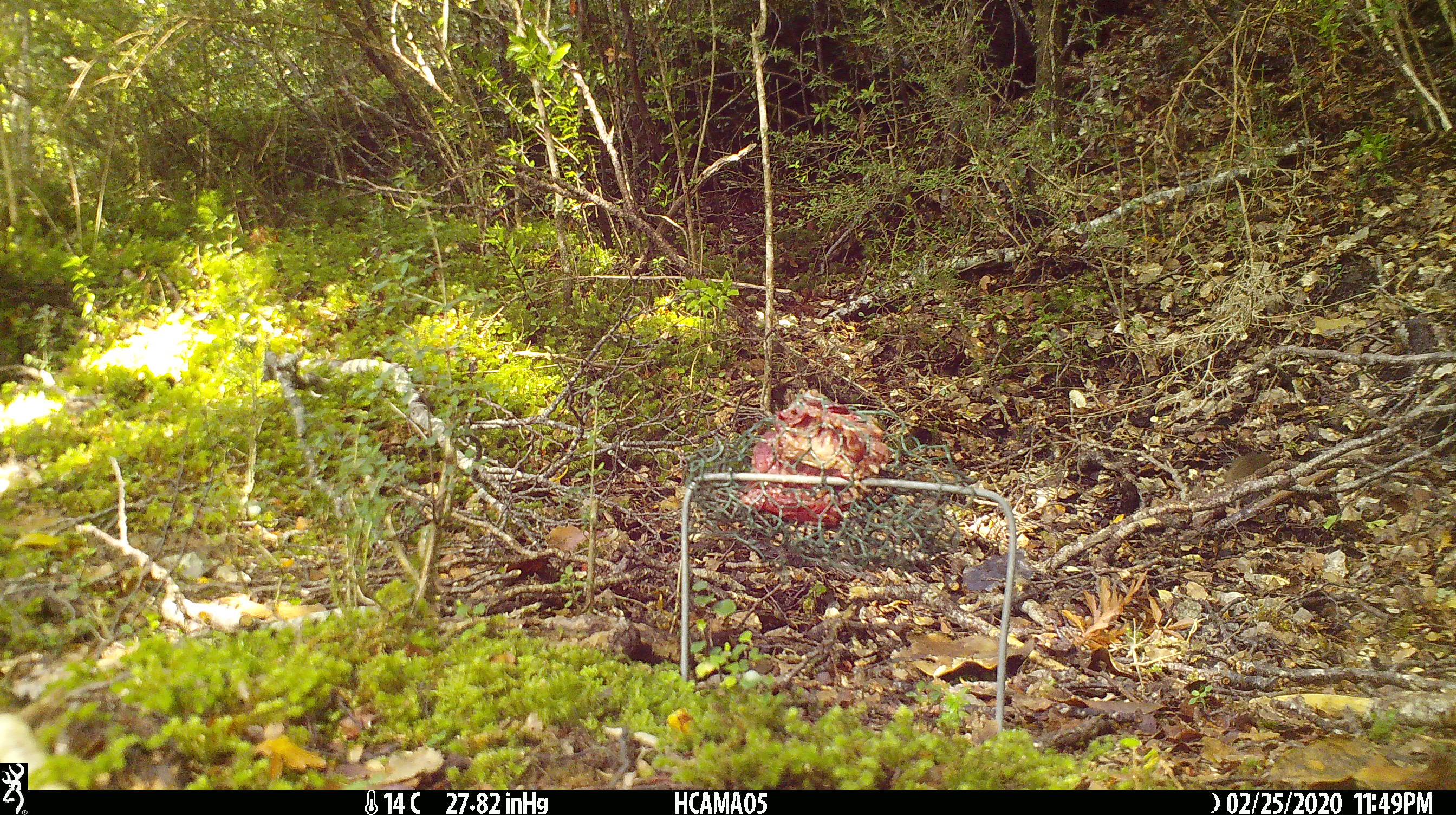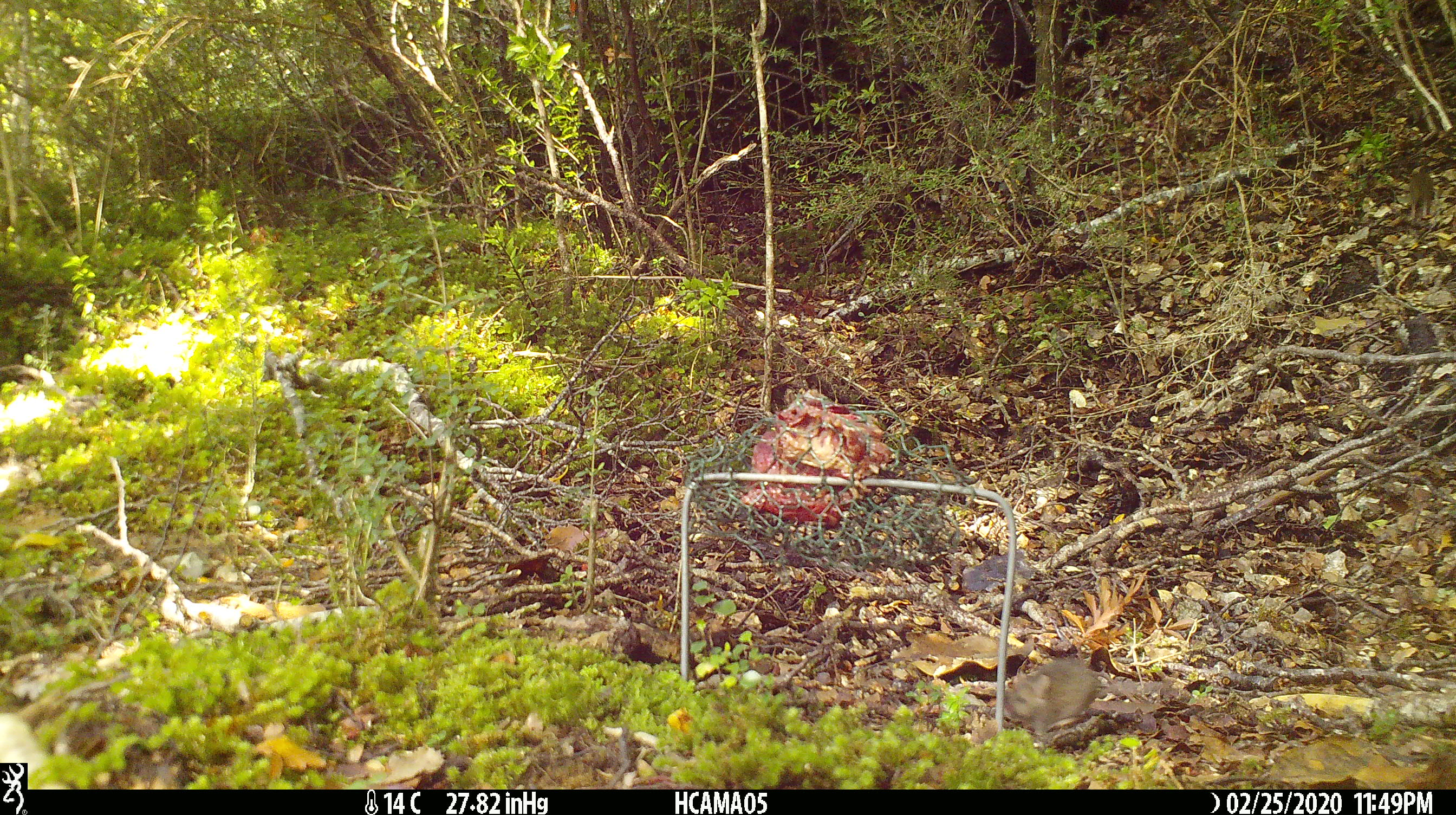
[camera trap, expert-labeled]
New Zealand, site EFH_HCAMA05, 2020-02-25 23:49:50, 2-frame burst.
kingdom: Animalia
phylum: Chordata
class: Mammalia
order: Rodentia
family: Muridae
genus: Mus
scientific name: Mus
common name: mouse